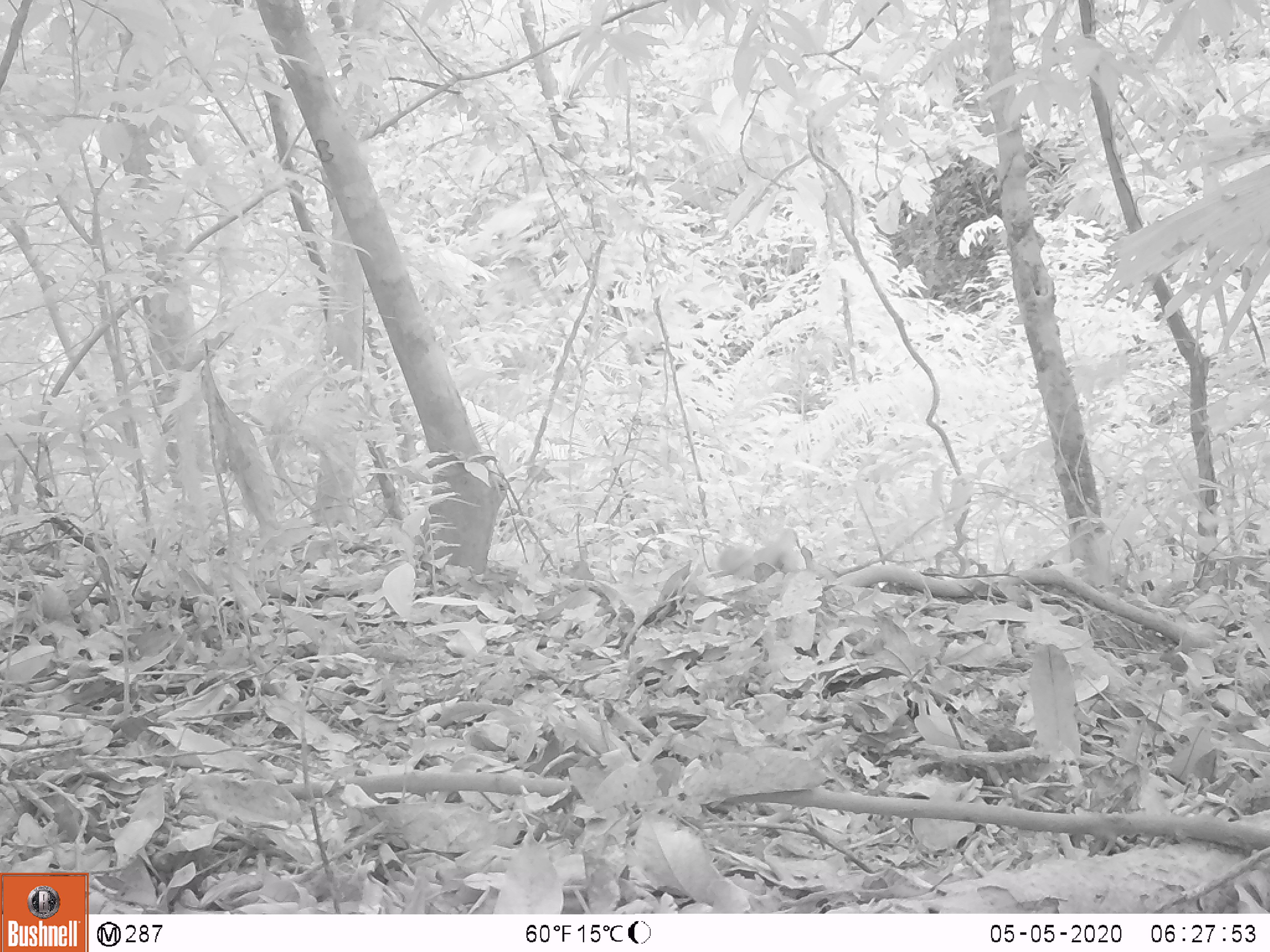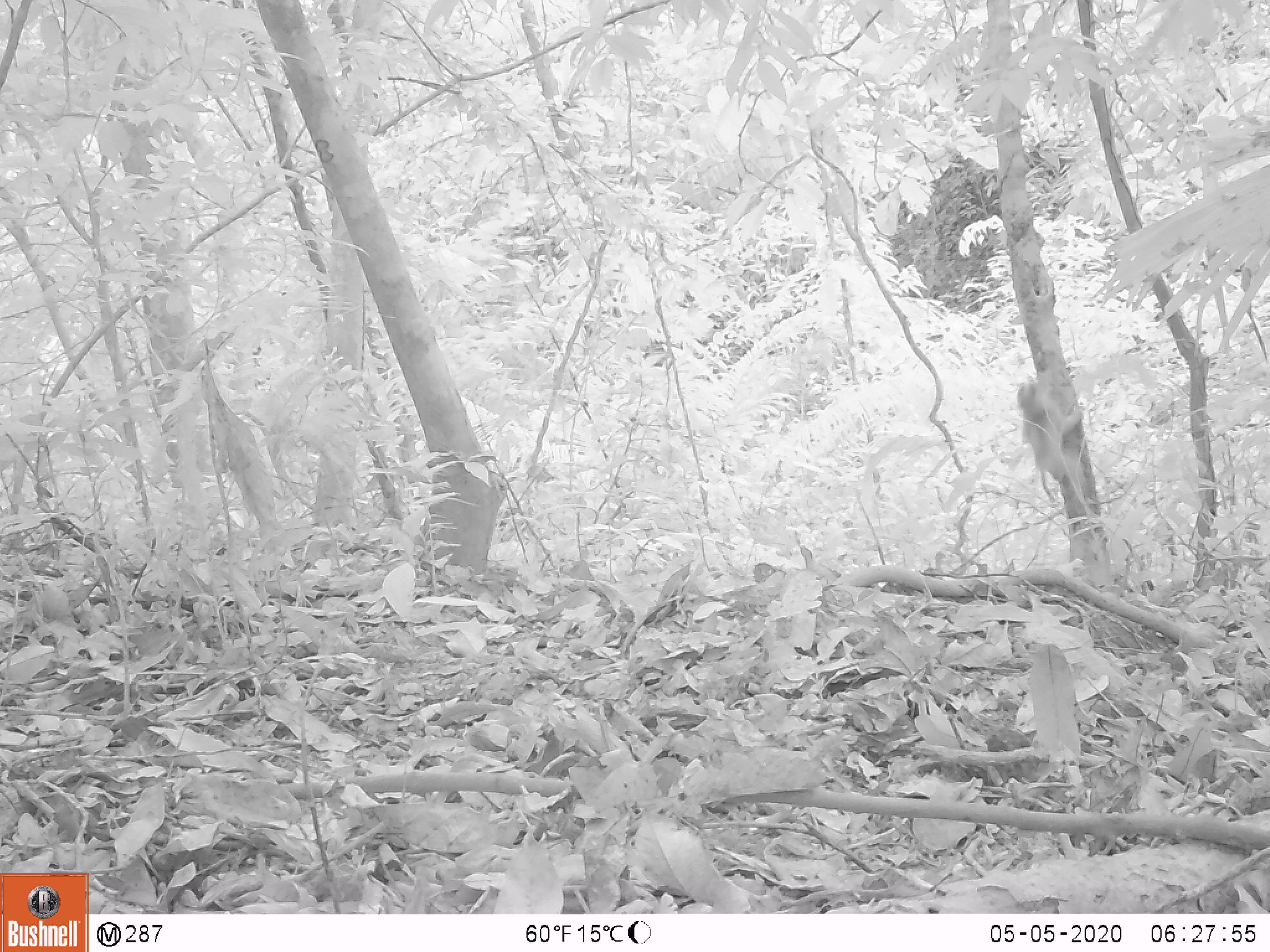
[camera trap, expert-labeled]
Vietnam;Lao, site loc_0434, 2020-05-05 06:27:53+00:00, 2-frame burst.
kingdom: Animalia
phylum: Chordata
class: Mammalia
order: Primates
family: Cercopithecidae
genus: Macaca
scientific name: Macaca nemestrina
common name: pig-tailed macaque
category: pig tailed macaque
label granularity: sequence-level